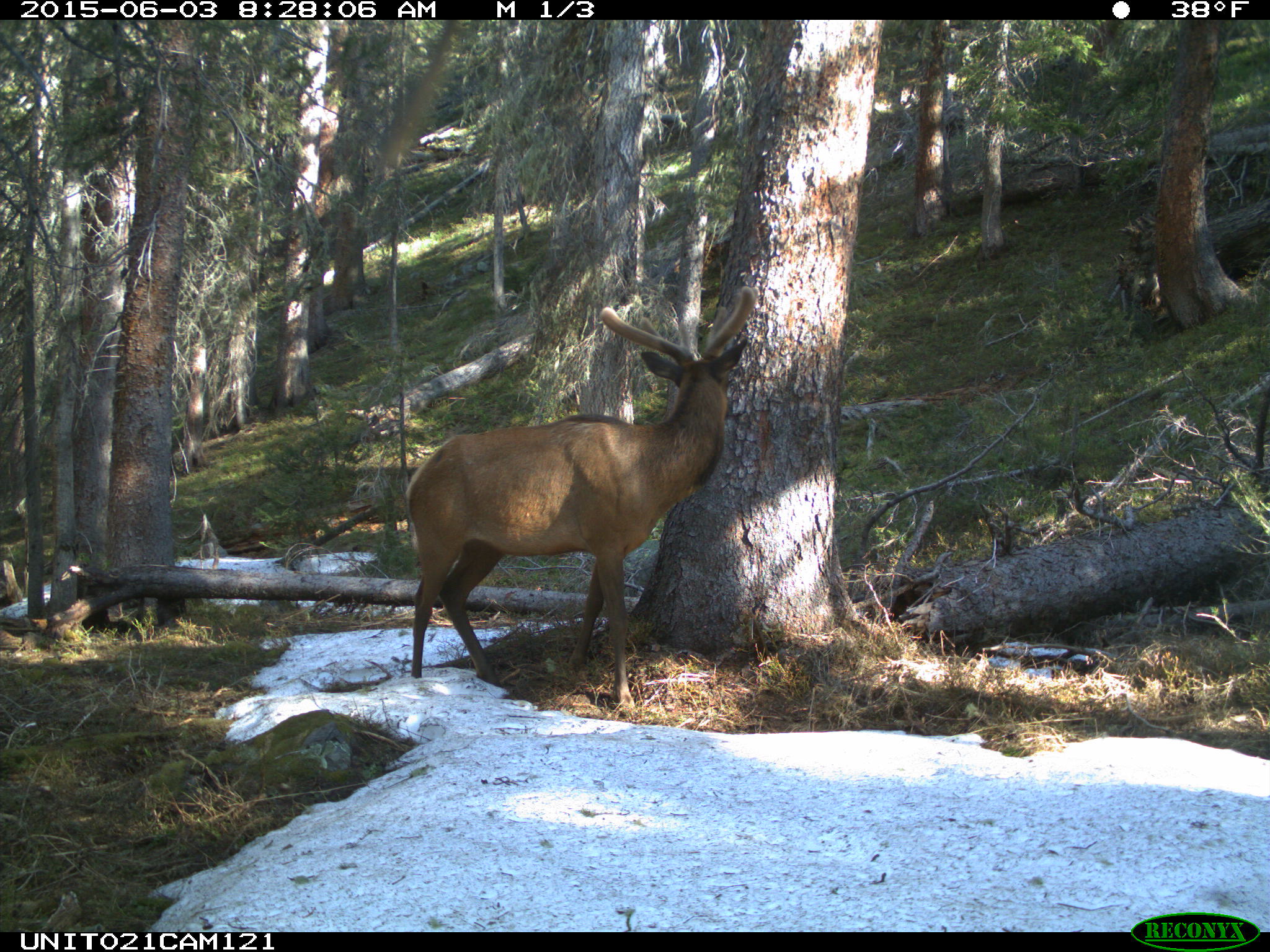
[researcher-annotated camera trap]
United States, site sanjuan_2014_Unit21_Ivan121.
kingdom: Animalia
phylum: Chordata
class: Mammalia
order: Artiodactyla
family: Cervidae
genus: Cervus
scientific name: Cervus elaphus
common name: red deer